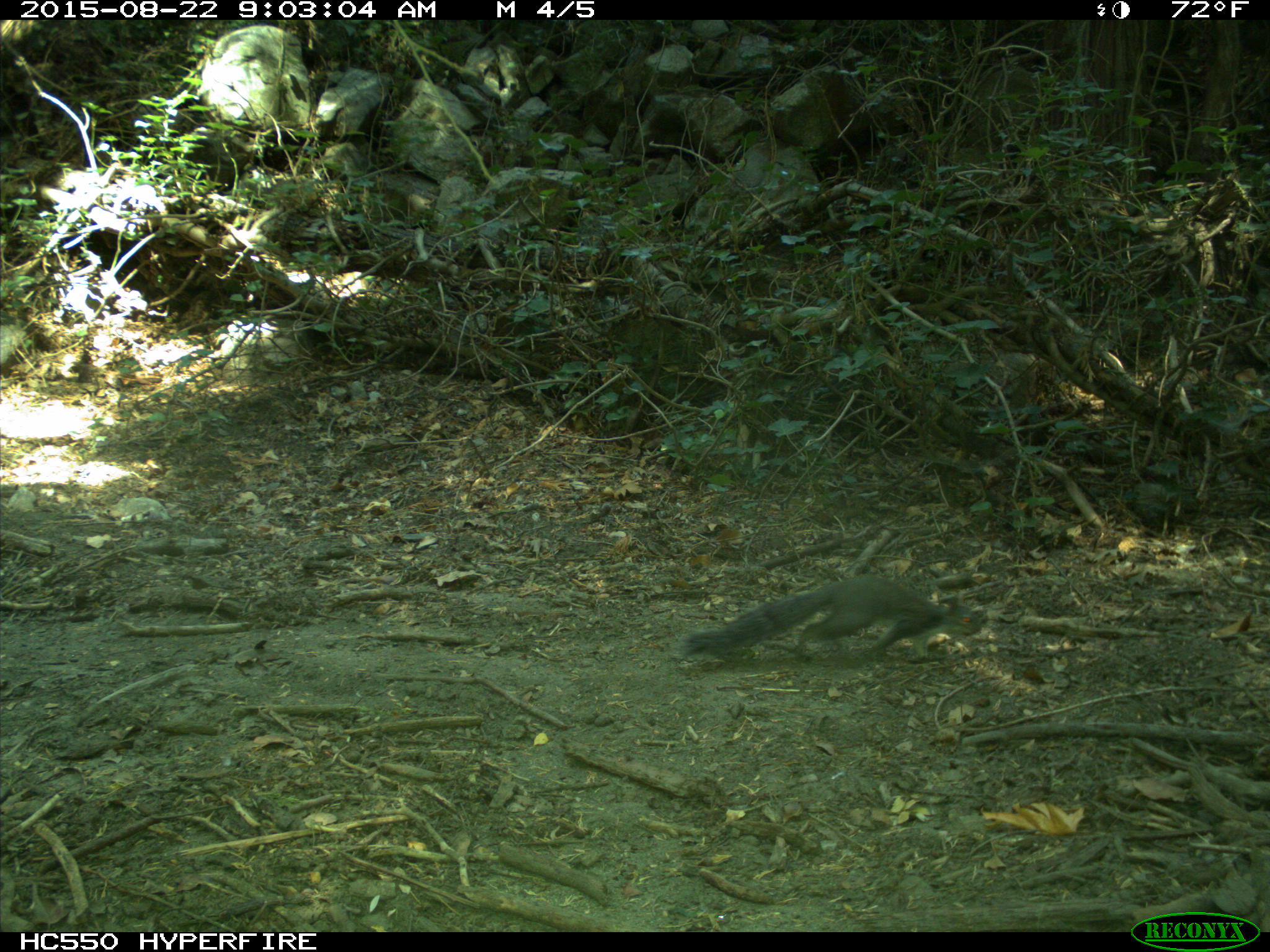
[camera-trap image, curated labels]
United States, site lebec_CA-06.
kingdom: Animalia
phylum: Chordata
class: Mammalia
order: Rodentia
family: Sciuridae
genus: Sciurus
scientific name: Sciurus carolinensis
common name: eastern gray squirrel